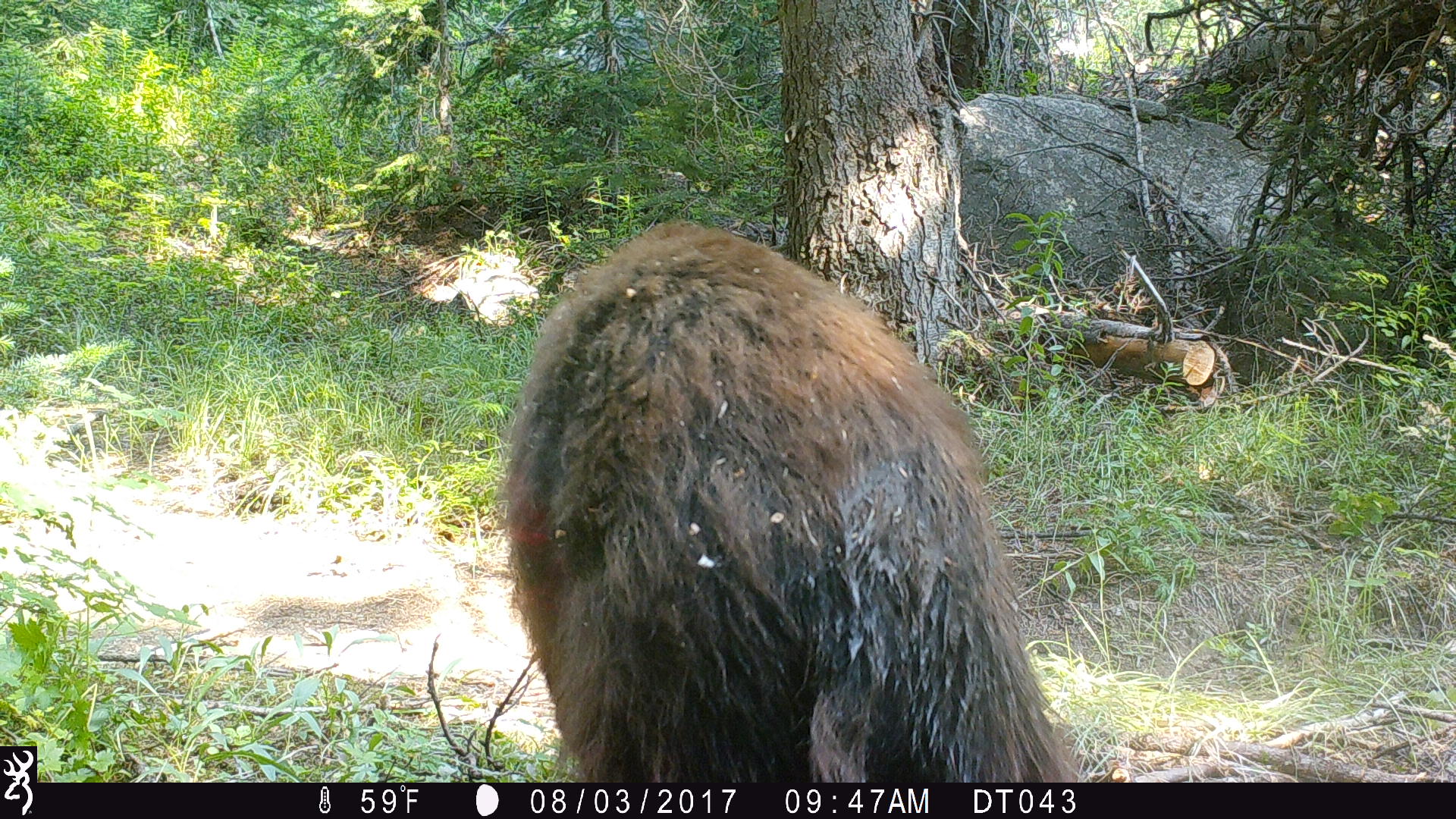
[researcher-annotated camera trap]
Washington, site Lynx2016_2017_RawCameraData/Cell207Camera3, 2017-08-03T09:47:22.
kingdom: Animalia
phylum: Chordata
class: Mammalia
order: Carnivora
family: Ursidae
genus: Ursus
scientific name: Ursus americanus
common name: american black bear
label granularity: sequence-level